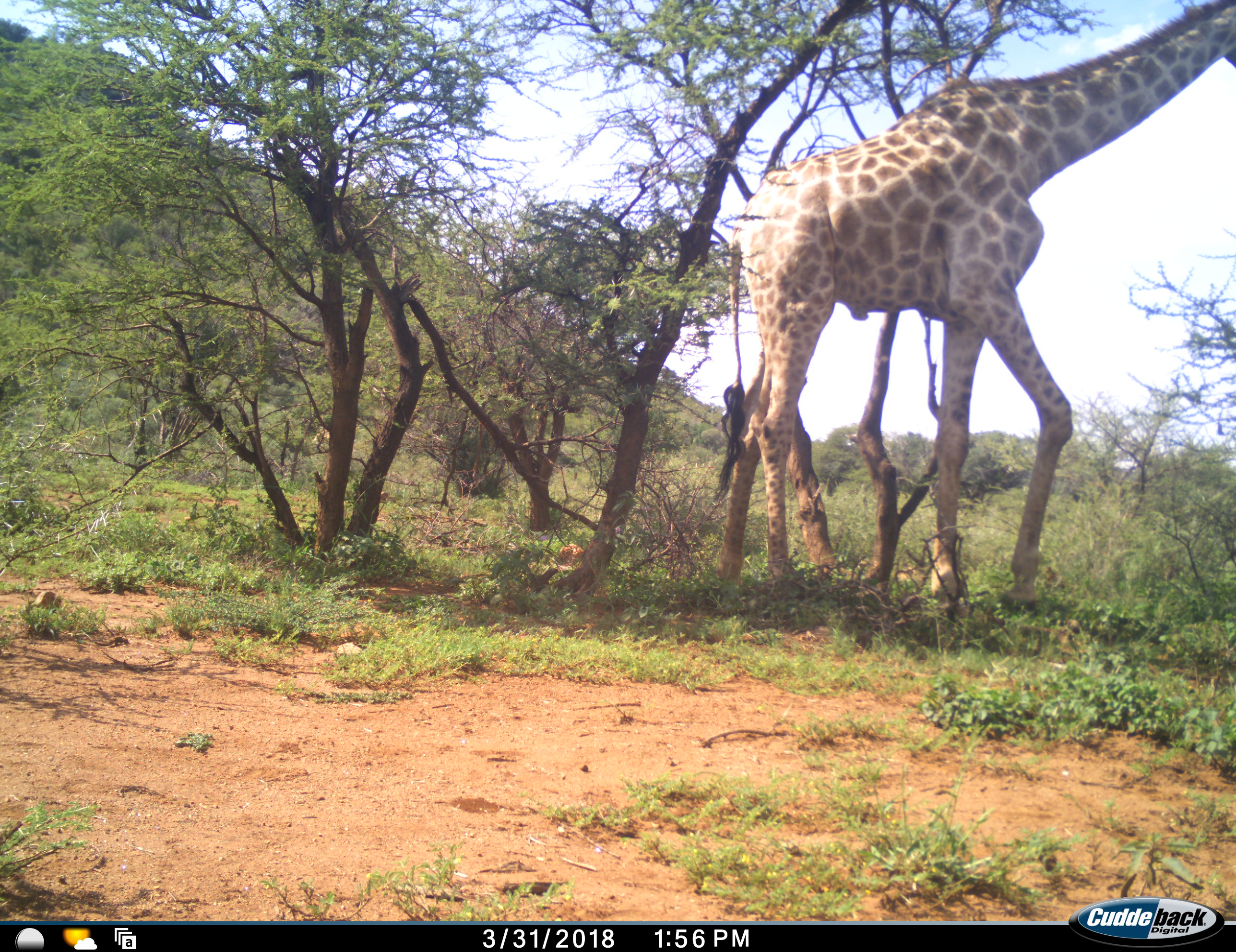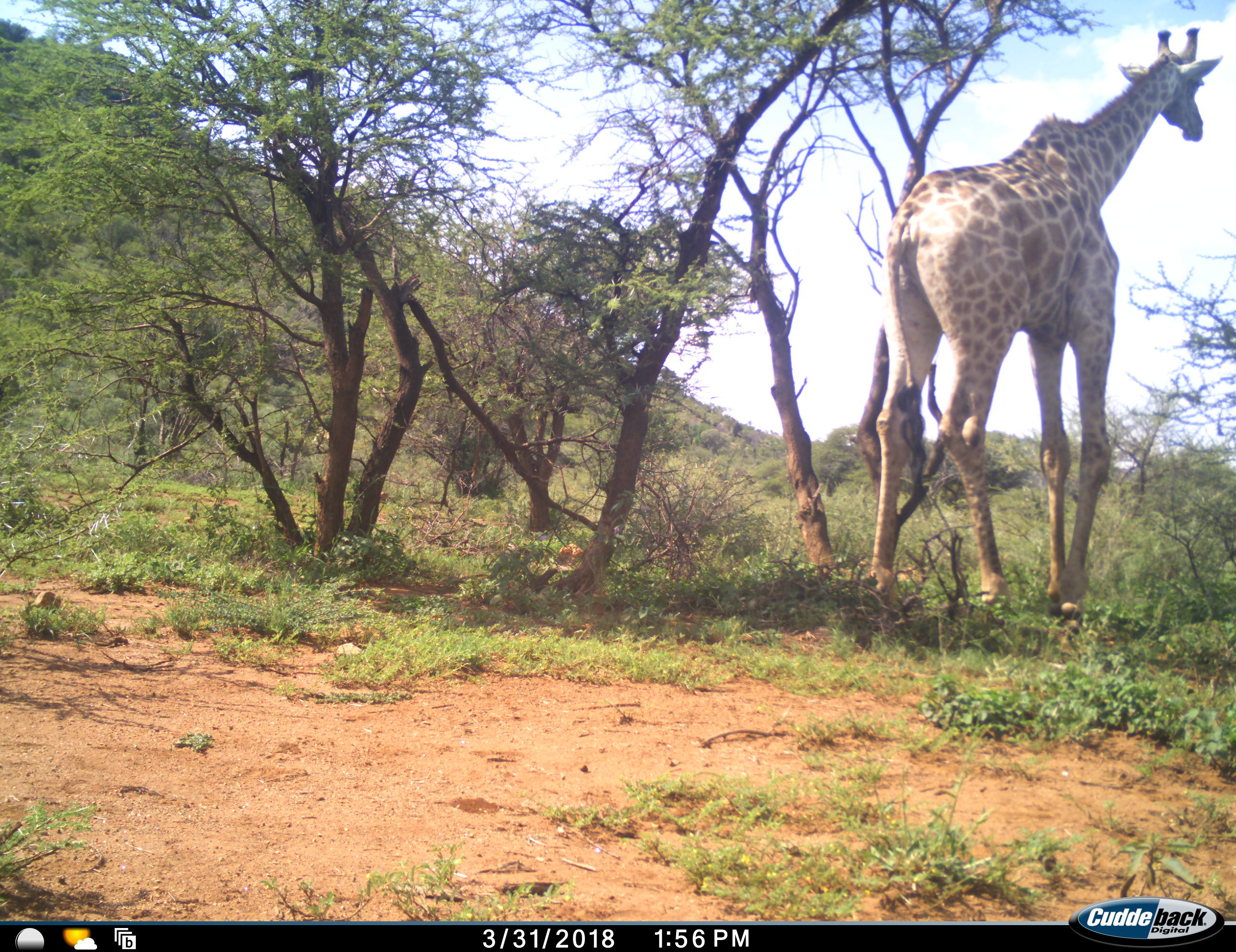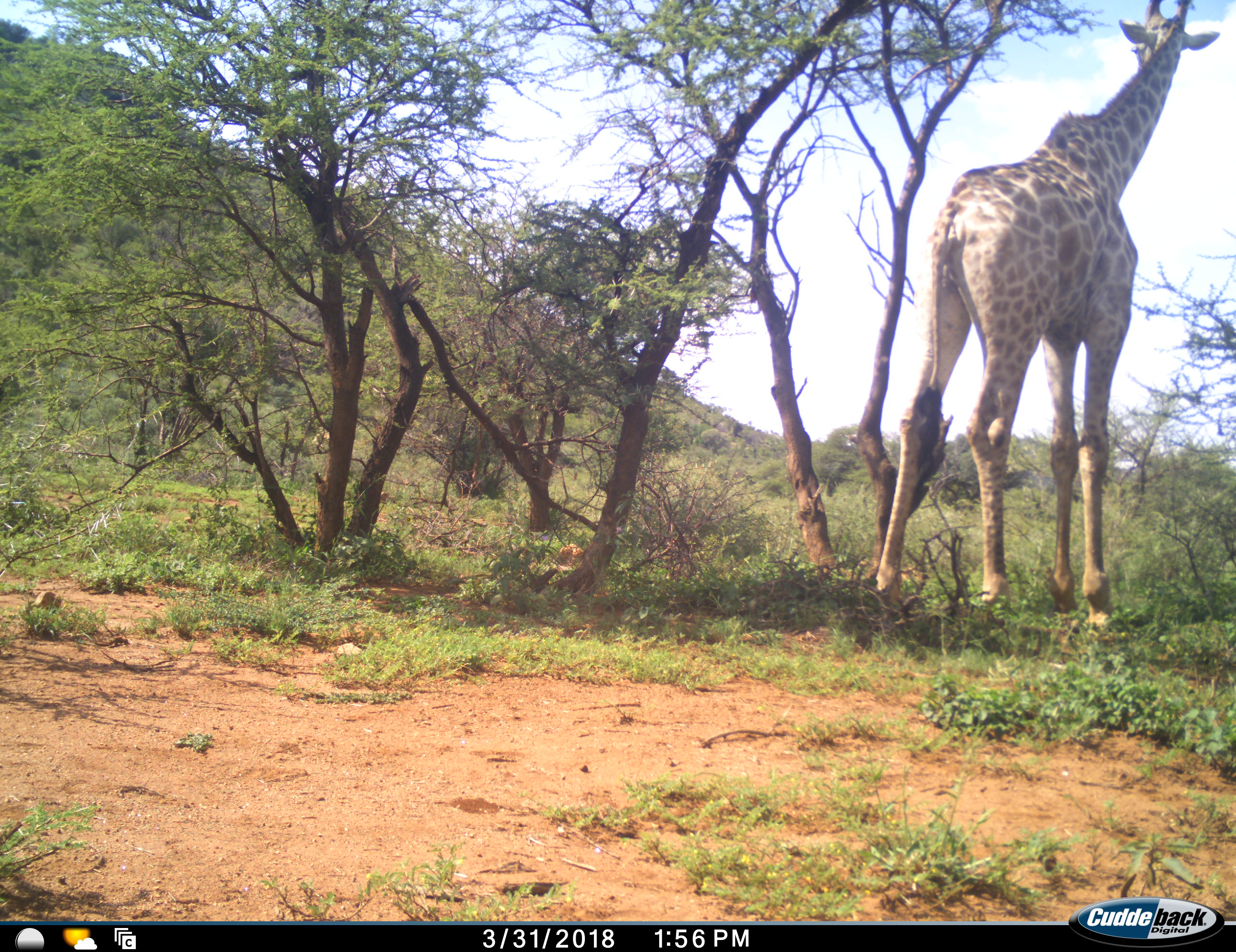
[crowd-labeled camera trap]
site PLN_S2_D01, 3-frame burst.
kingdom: Animalia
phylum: Chordata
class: Mammalia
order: Artiodactyla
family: Giraffidae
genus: Giraffa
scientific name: Giraffa camelopardalis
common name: giraffe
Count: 1.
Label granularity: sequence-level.